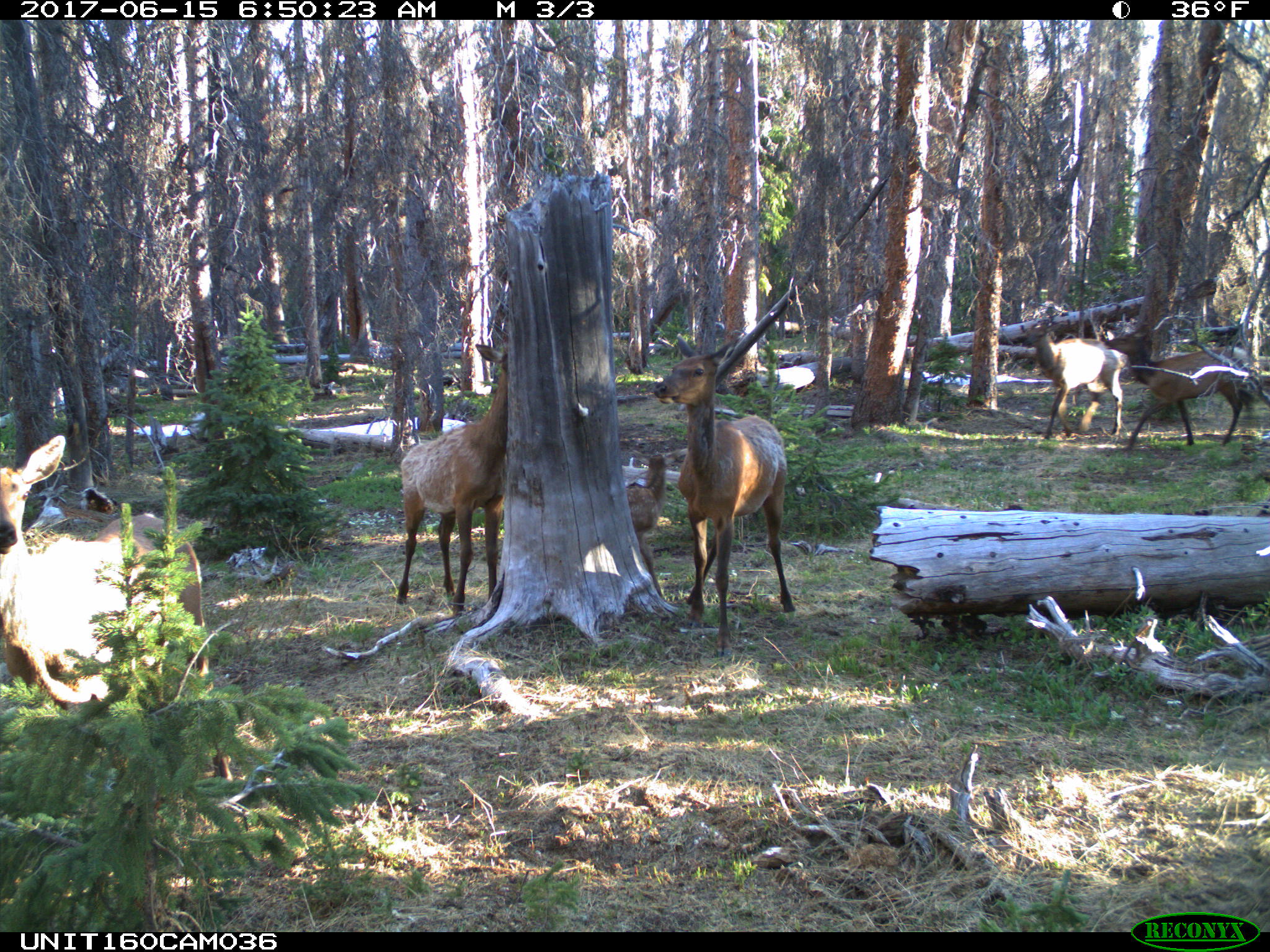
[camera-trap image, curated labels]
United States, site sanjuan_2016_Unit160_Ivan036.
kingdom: Animalia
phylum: Chordata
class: Mammalia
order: Artiodactyla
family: Cervidae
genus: Cervus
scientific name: Cervus elaphus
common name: red deer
Cervus elaphus (red deer).